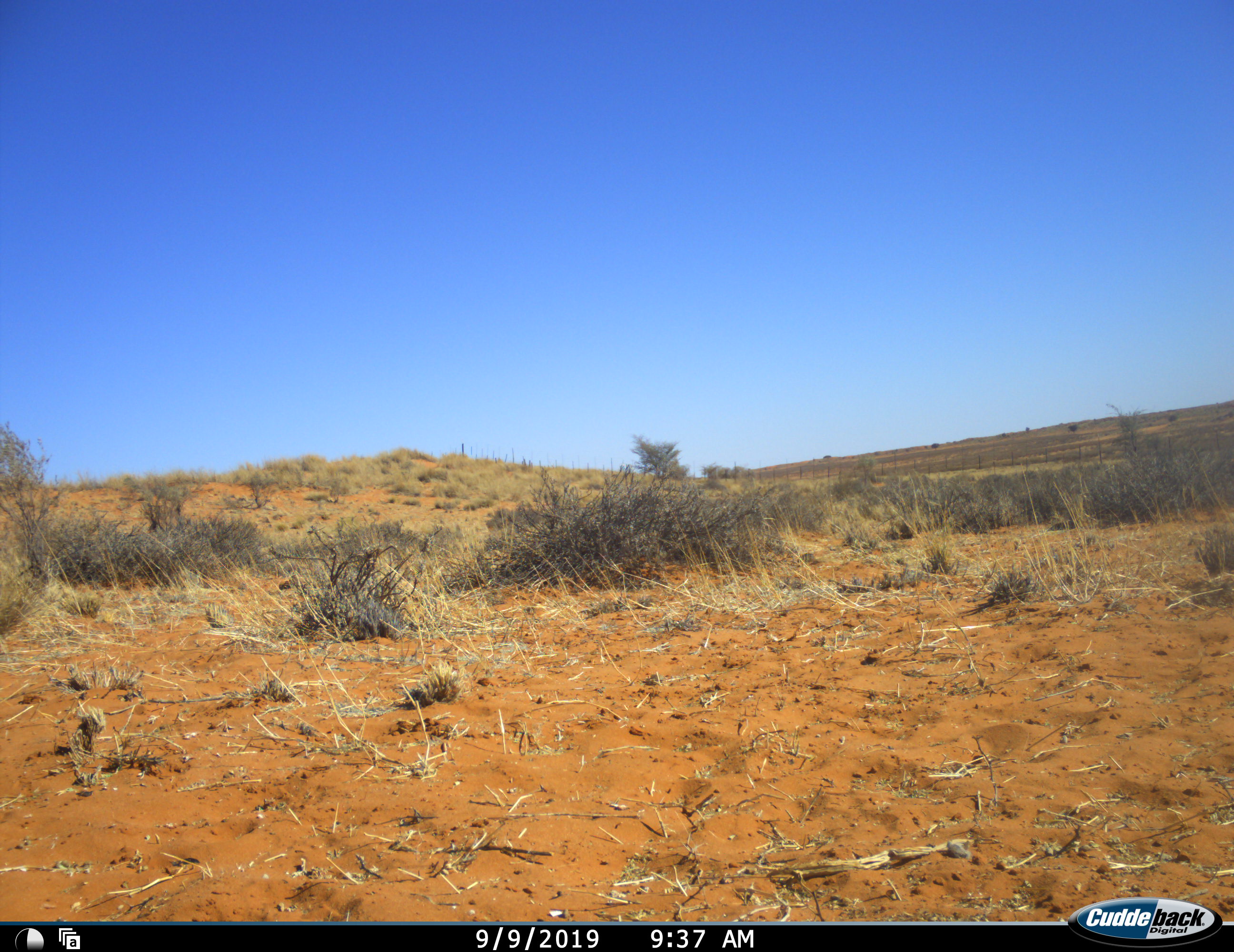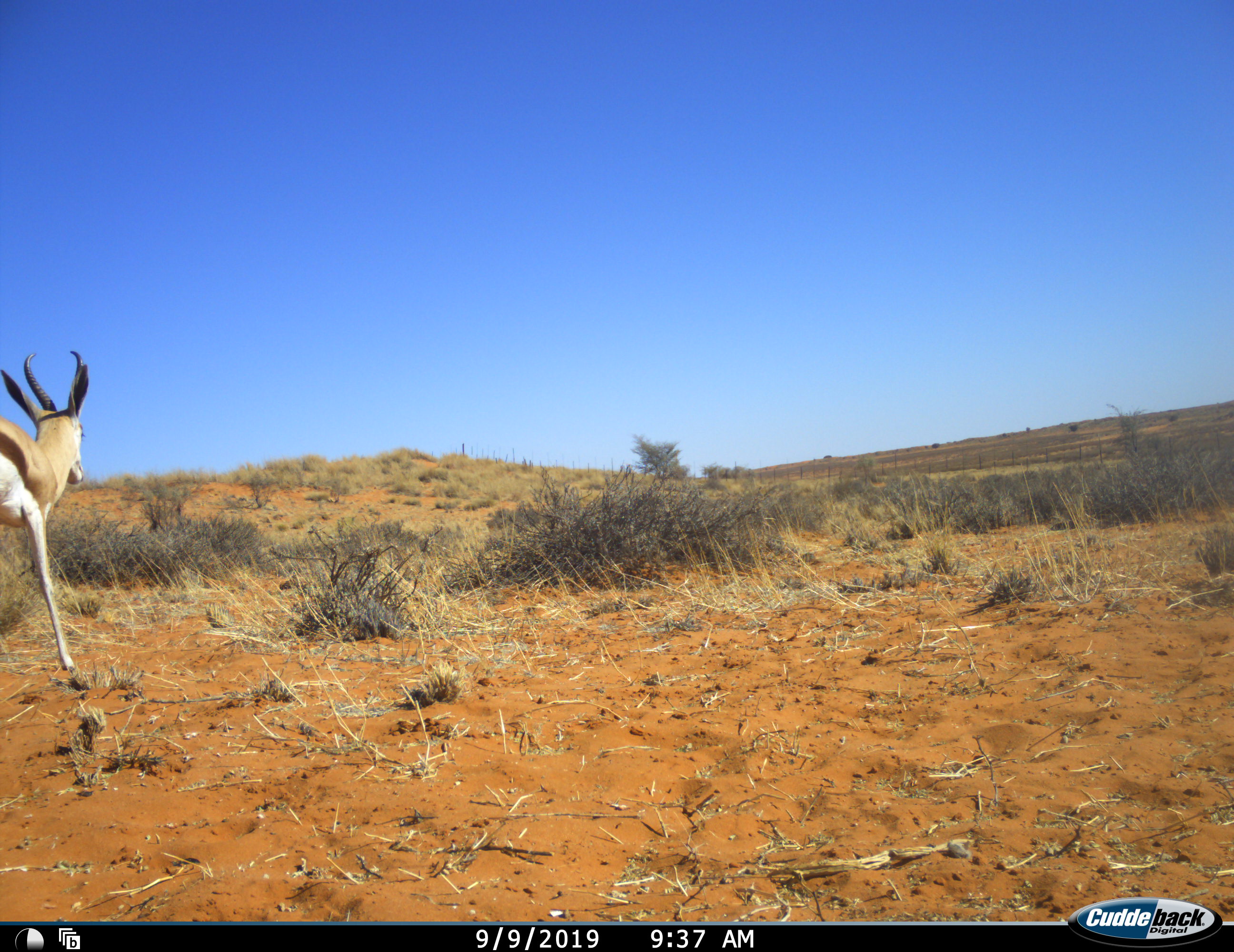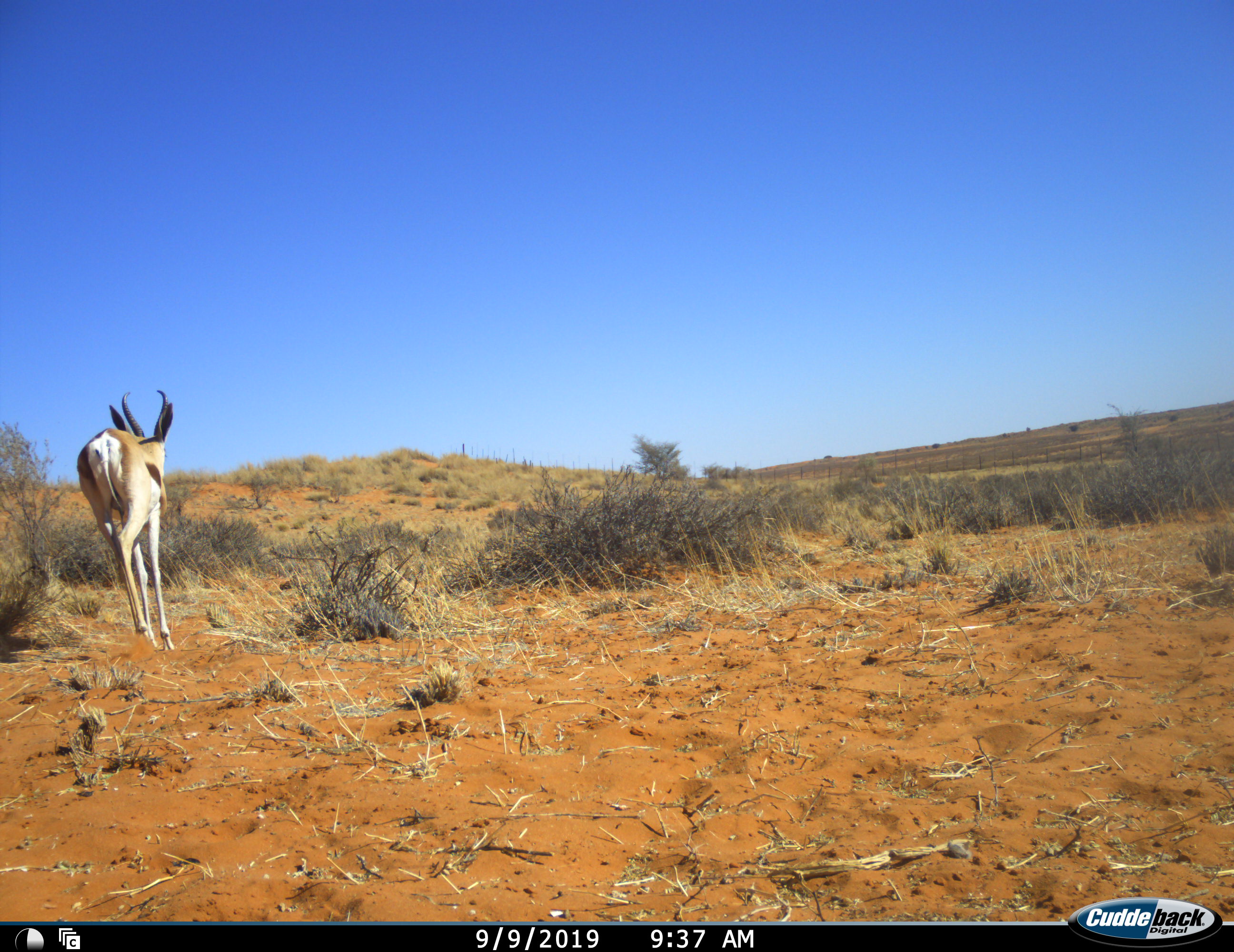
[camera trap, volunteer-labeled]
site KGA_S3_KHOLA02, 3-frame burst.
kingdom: Animalia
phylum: Chordata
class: Mammalia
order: Artiodactyla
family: Bovidae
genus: Antidorcas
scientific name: Antidorcas marsupialis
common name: springbok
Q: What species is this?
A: Springbok (Antidorcas marsupialis).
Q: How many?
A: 1.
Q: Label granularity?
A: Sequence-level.